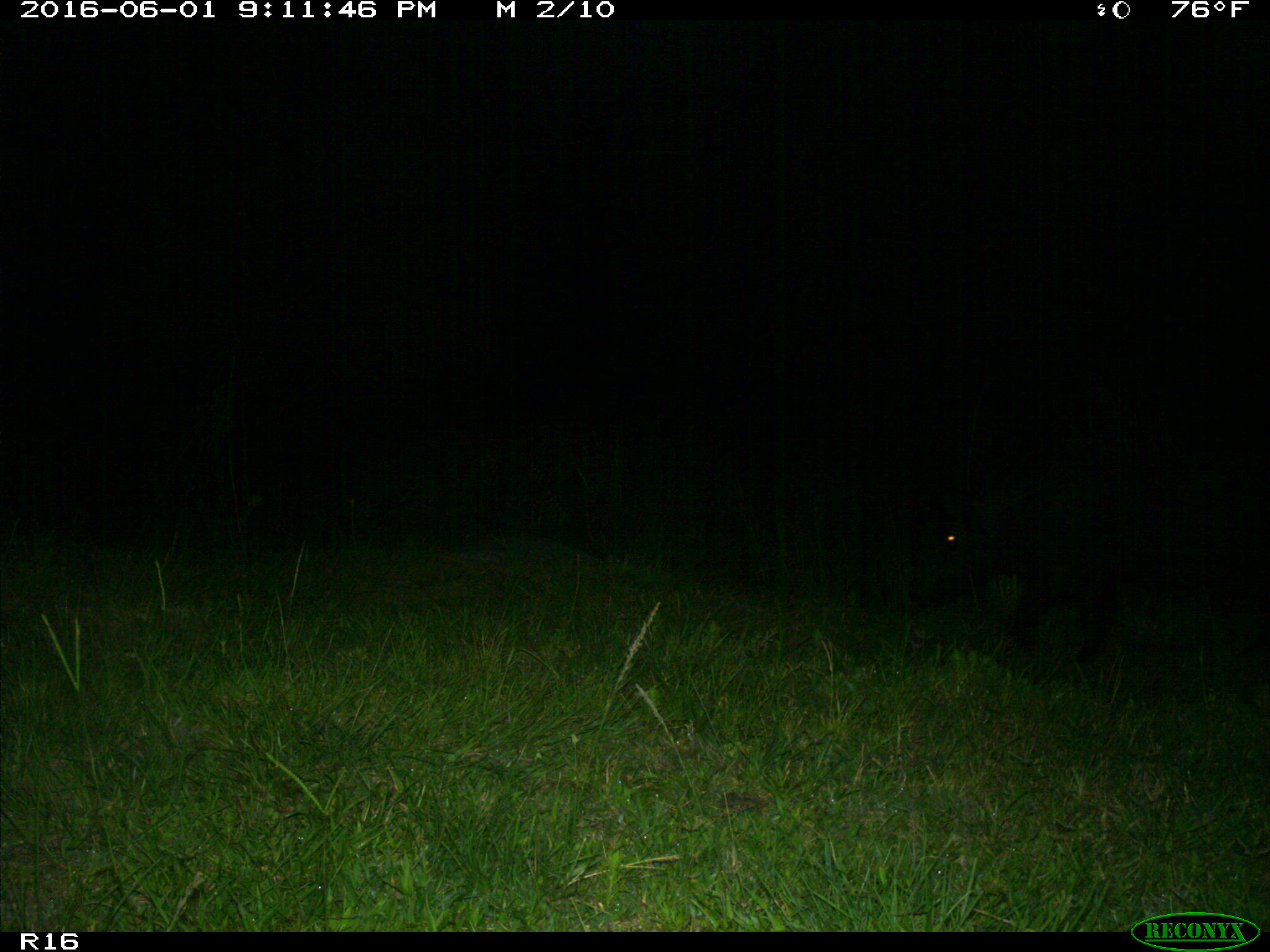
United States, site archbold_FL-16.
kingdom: Animalia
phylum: Chordata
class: Mammalia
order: Artiodactyla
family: Suidae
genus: Sus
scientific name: Sus scrofa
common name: wild boar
Sus scrofa (wild boar).